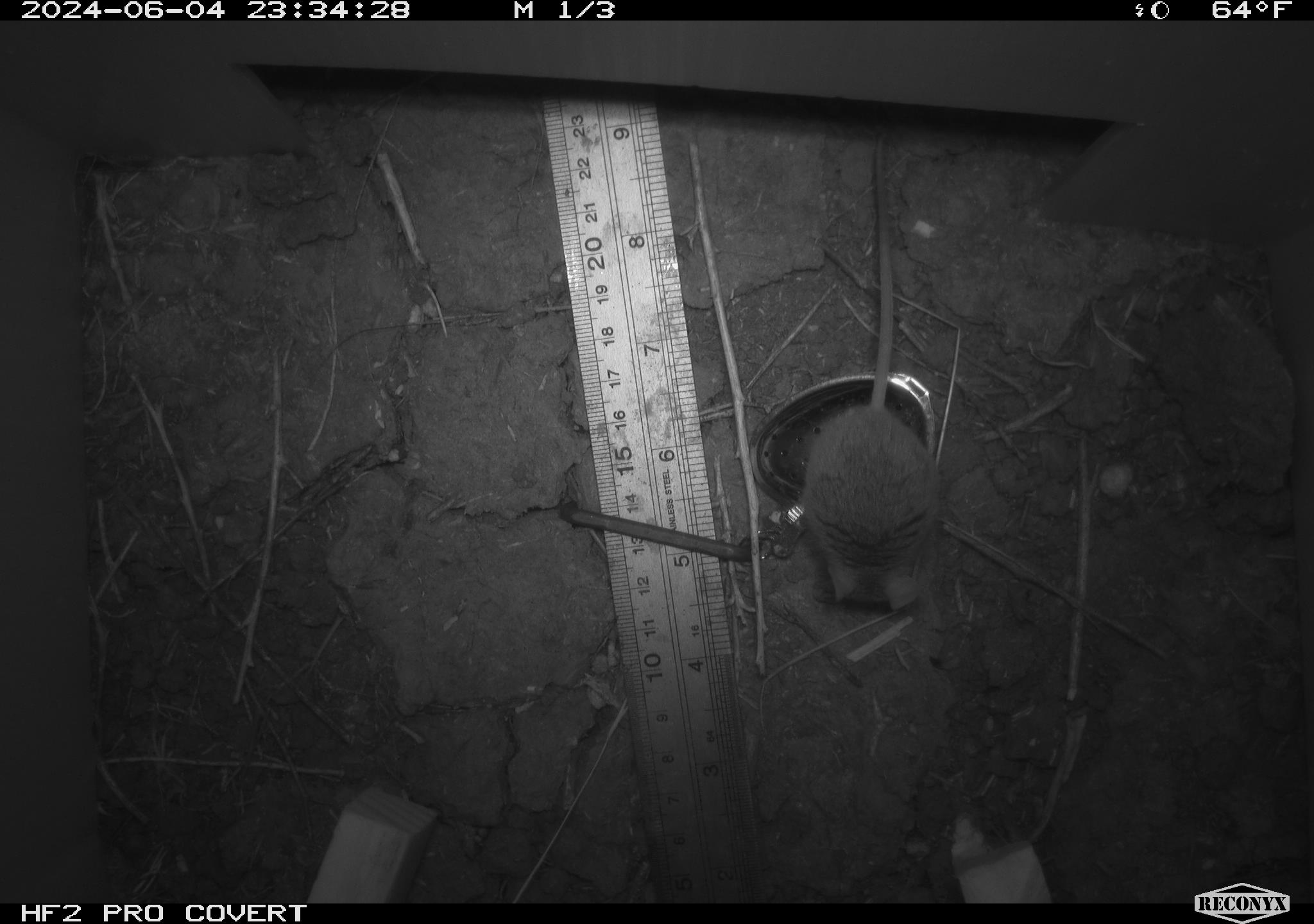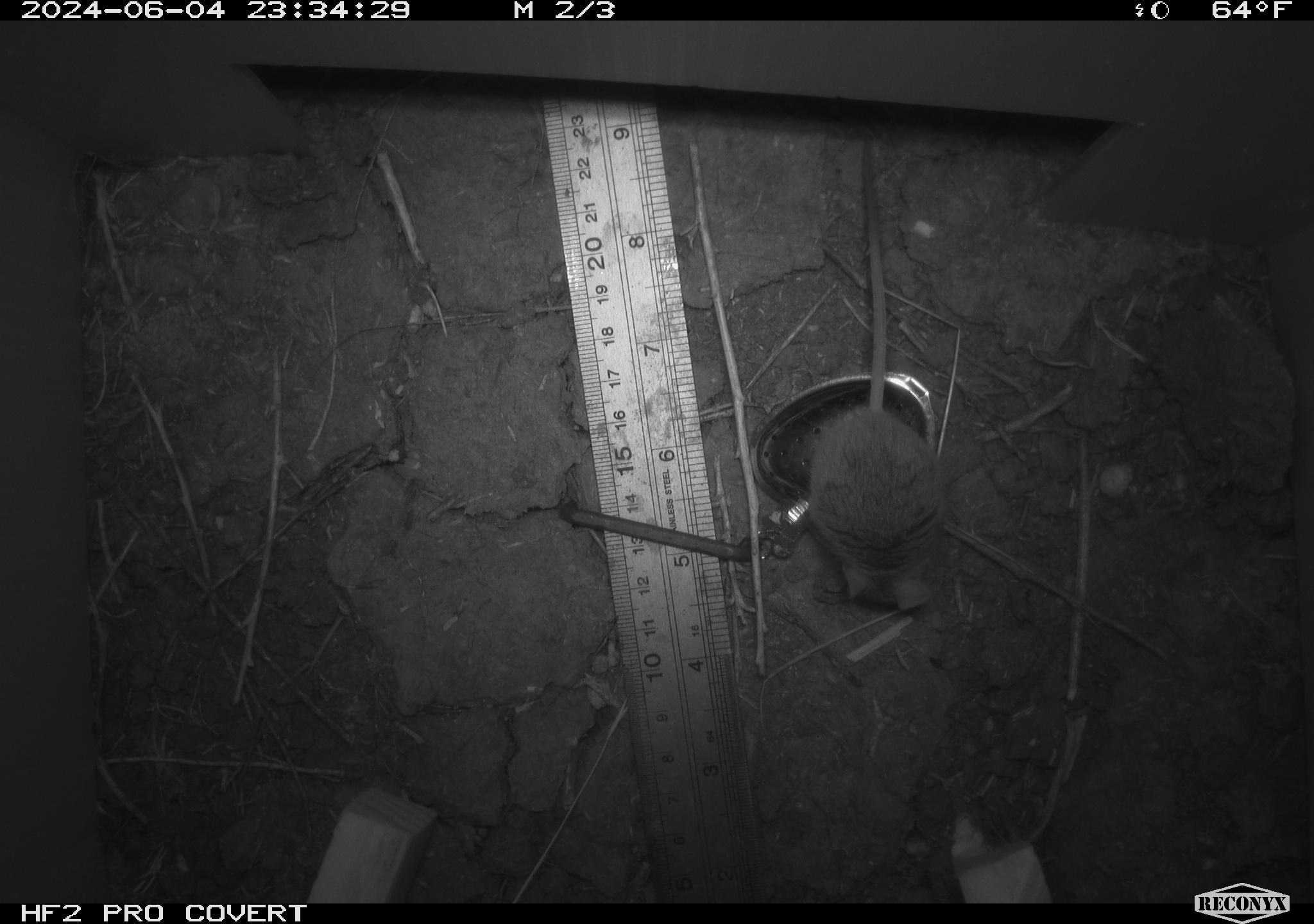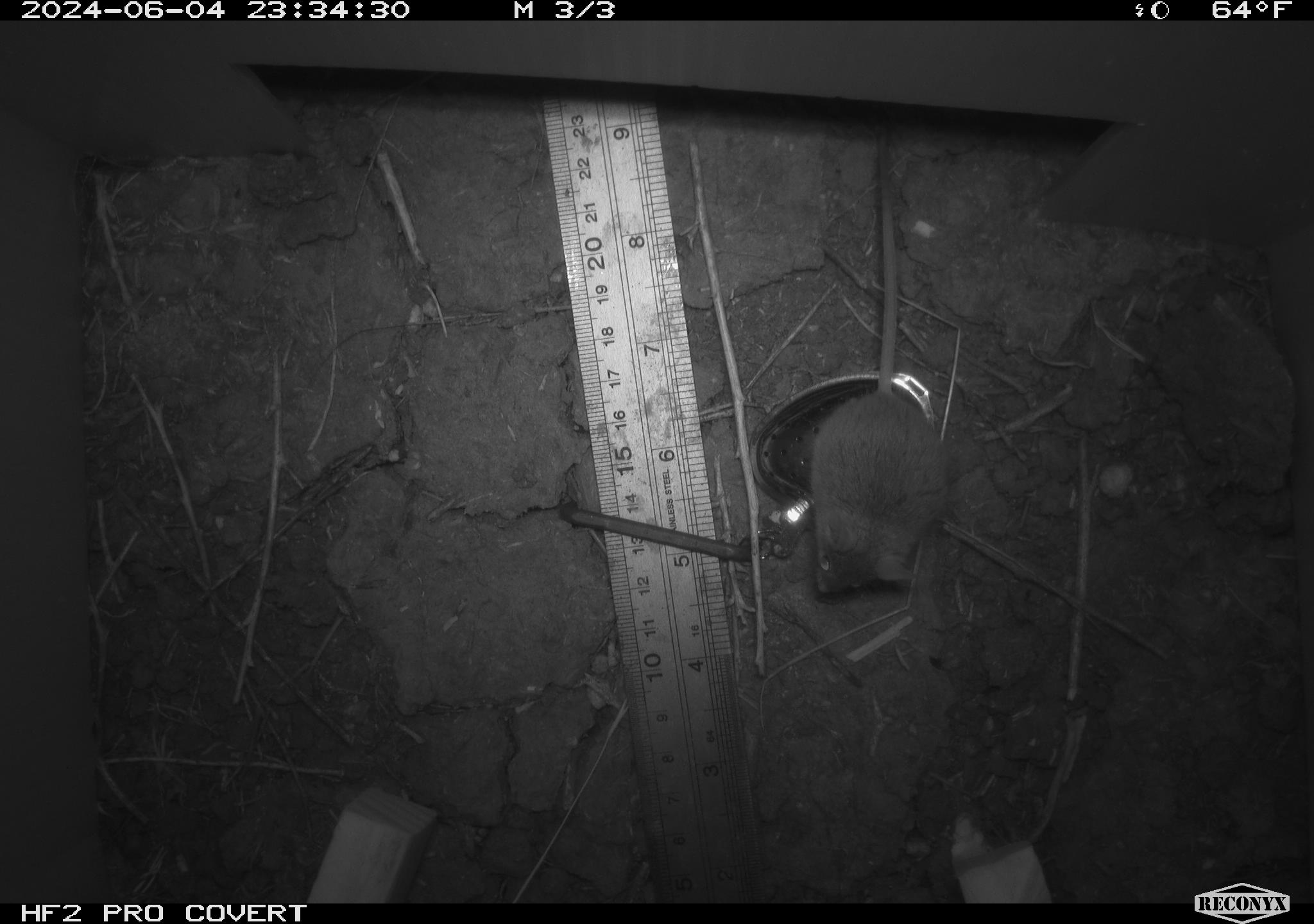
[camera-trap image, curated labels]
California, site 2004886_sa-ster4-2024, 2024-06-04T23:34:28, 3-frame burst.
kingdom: Animalia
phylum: Chordata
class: Mammalia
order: Rodentia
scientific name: Rodentia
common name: mouse species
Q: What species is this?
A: Mouse species (Rodentia).